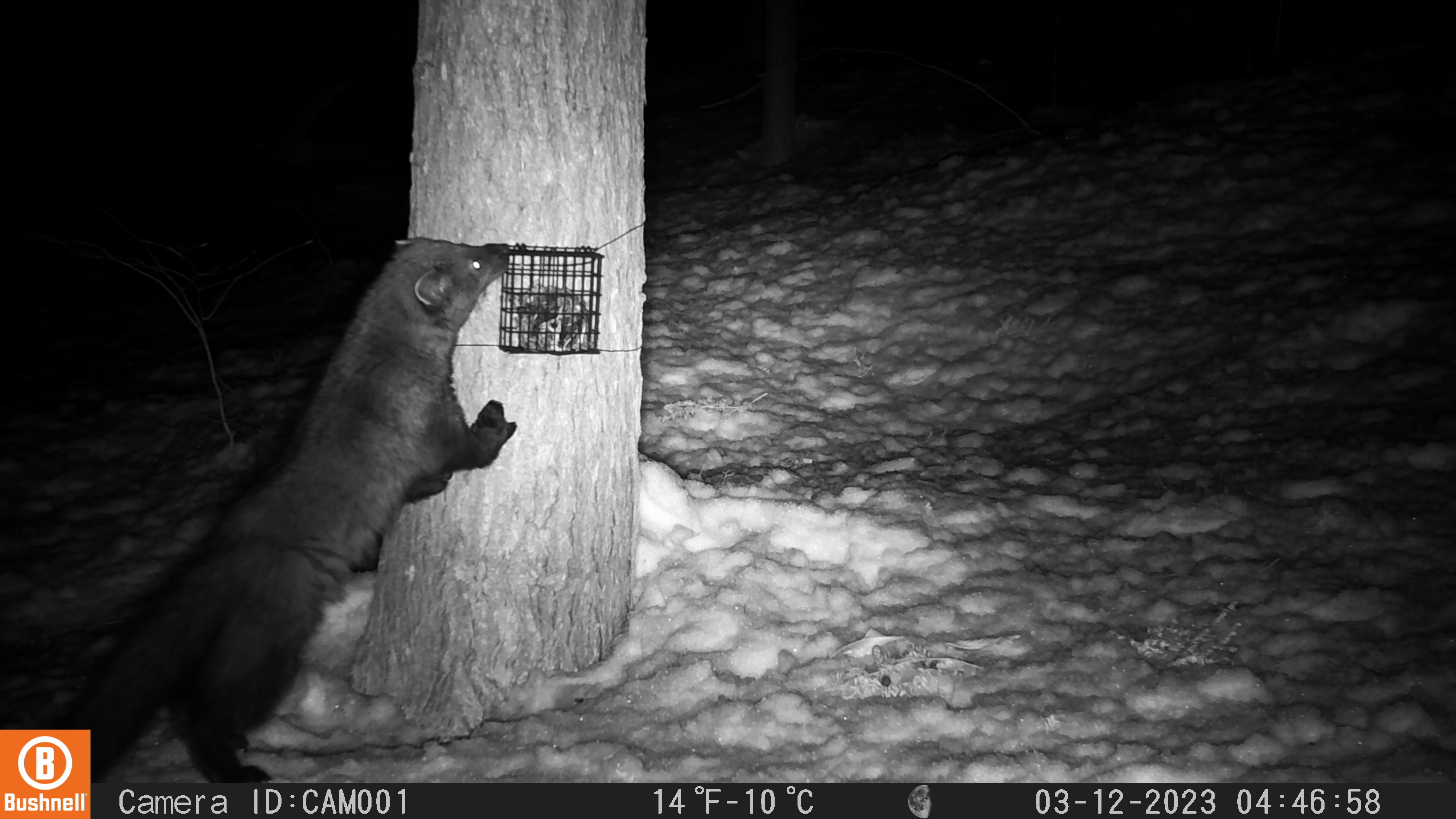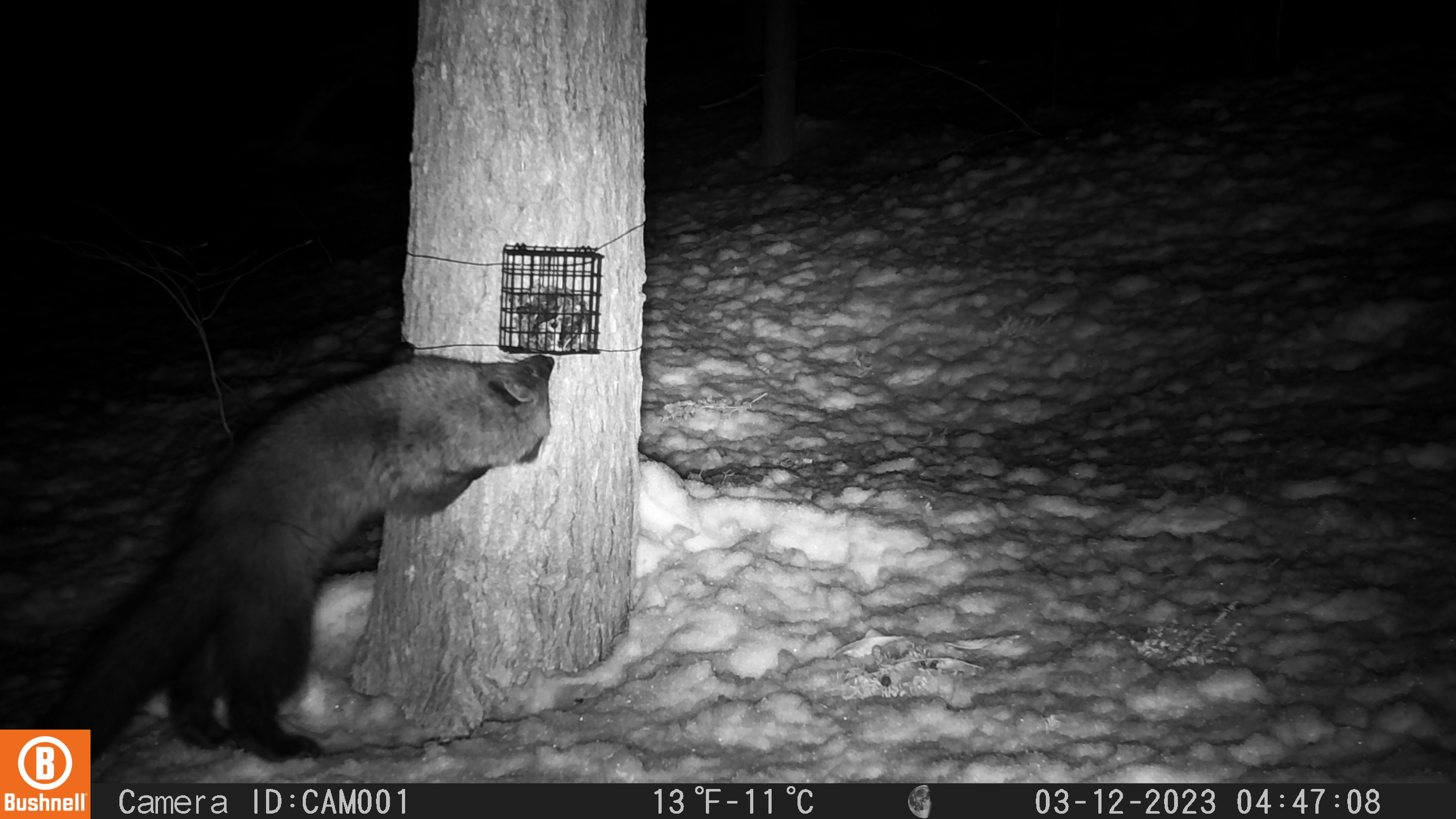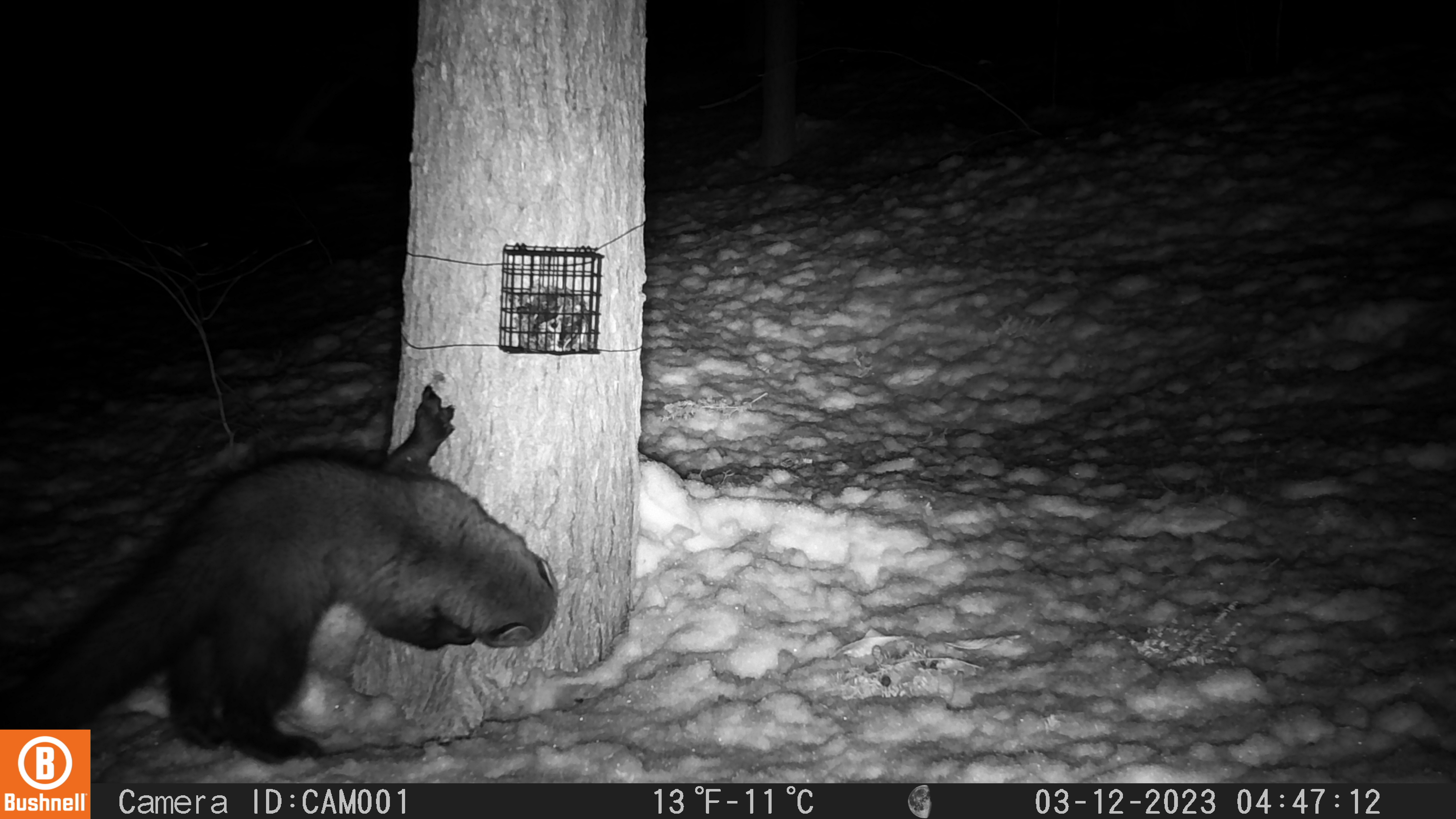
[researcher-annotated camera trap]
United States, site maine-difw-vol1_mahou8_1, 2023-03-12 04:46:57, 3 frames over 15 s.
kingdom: Animalia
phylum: Chordata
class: Mammalia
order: Carnivora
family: Mustelidae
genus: Pekania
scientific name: Pekania pennanti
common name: fisher